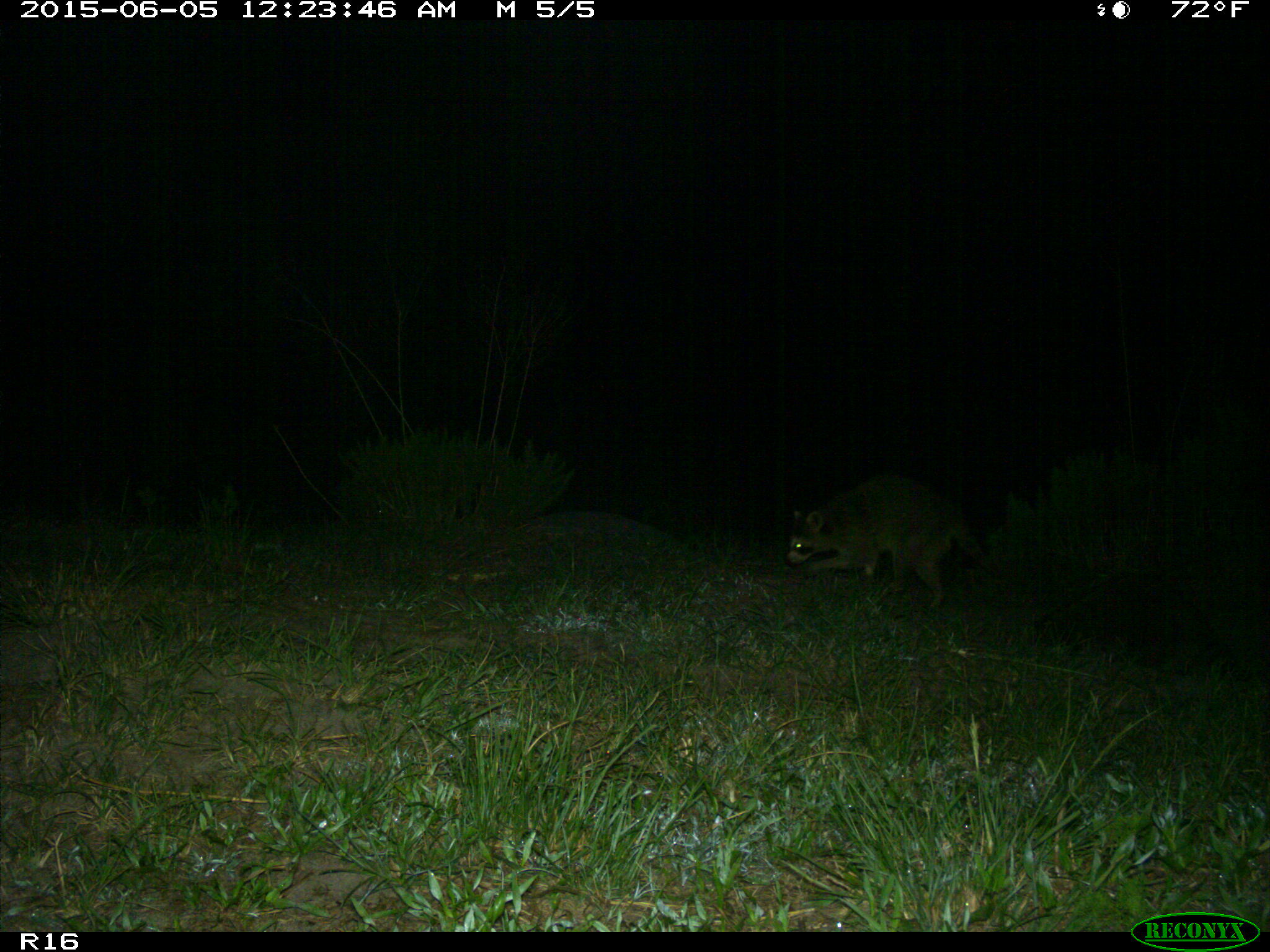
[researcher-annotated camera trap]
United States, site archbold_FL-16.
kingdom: Animalia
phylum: Chordata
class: Mammalia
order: Carnivora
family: Procyonidae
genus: Procyon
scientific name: Procyon lotor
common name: common raccoon